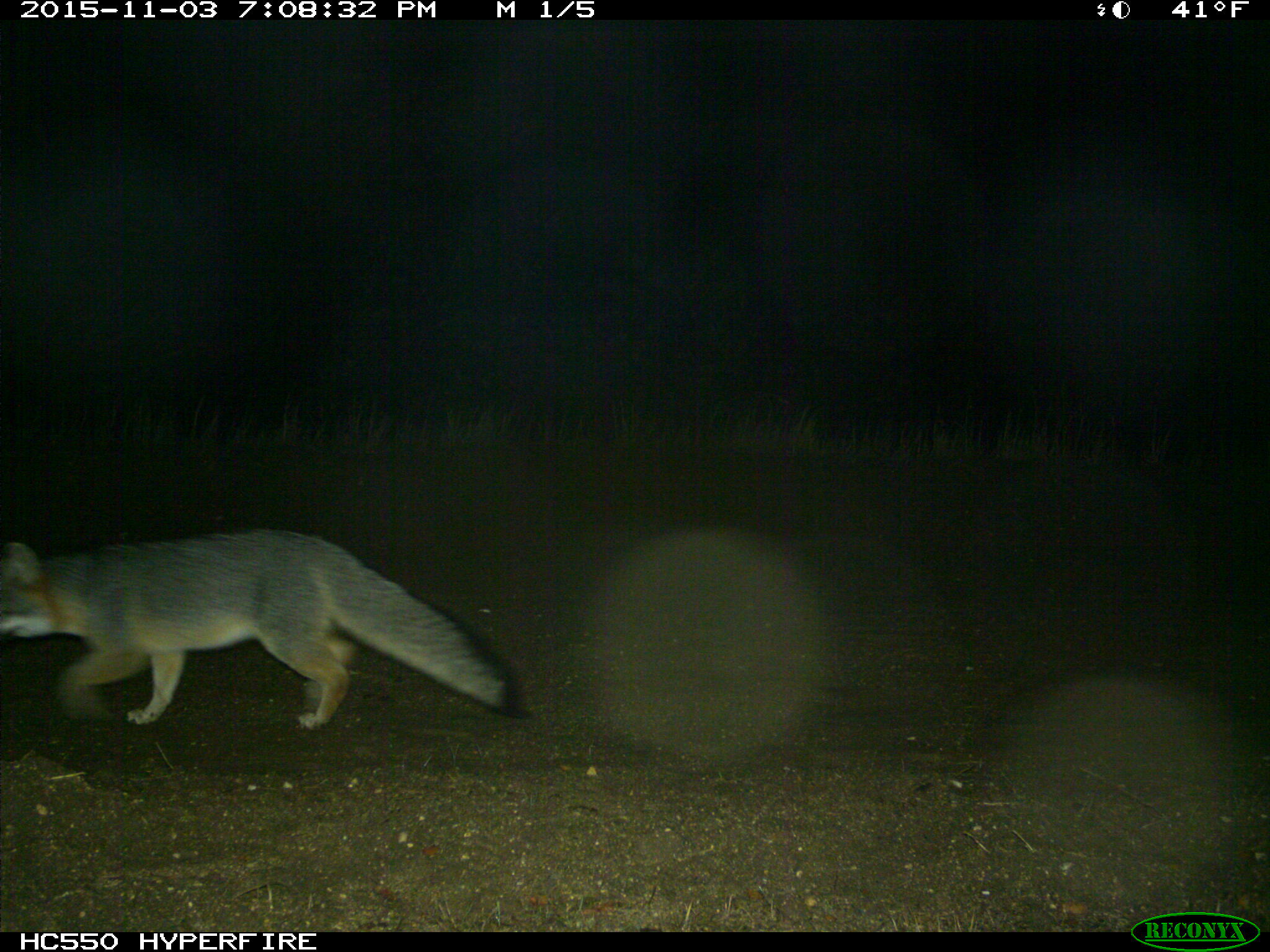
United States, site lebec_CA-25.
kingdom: Animalia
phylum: Chordata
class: Mammalia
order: Carnivora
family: Canidae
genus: Urocyon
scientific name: Urocyon cinereoargenteus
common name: gray fox